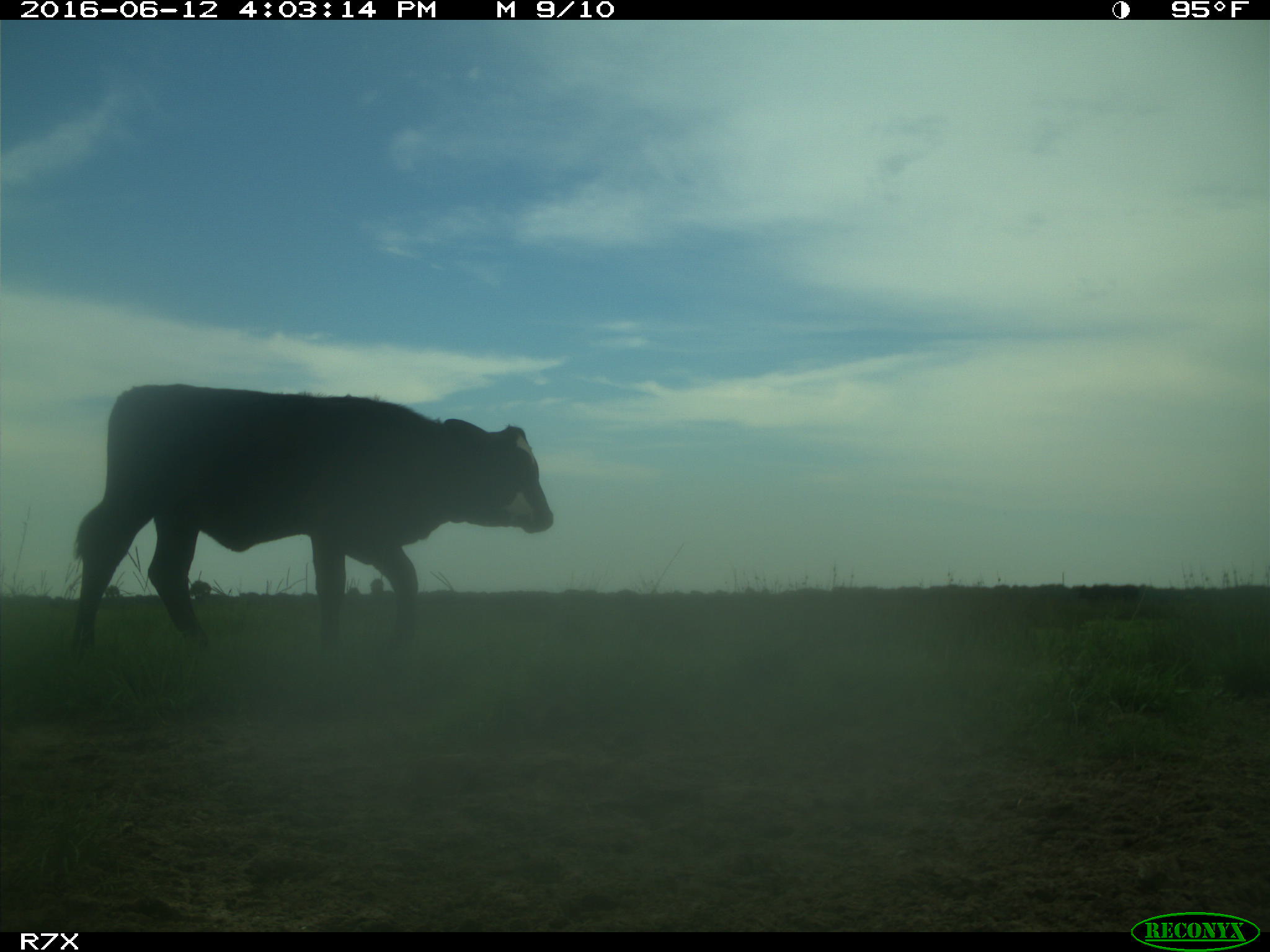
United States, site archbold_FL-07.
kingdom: Animalia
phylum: Chordata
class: Mammalia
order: Artiodactyla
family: Bovidae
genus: Bos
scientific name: Bos taurus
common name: domestic cow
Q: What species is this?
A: Bos taurus (domestic cow).